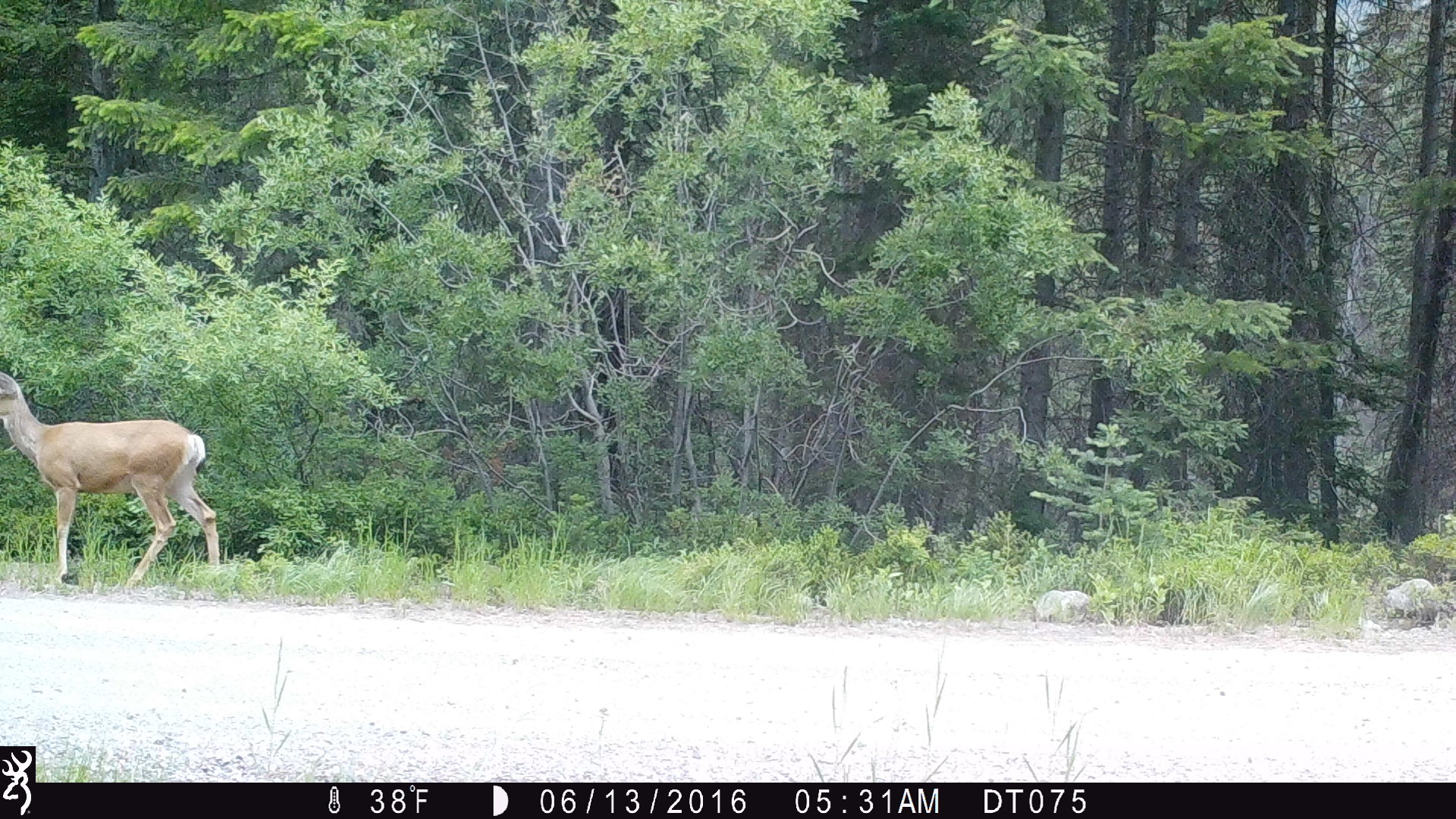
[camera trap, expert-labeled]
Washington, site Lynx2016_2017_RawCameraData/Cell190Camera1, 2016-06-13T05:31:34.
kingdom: Animalia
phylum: Chordata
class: Mammalia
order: Artiodactyla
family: Cervidae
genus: Odocoileus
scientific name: Odocoileus hemionus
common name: mule deer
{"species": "Odocoileus hemionus (mule deer)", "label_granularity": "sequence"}